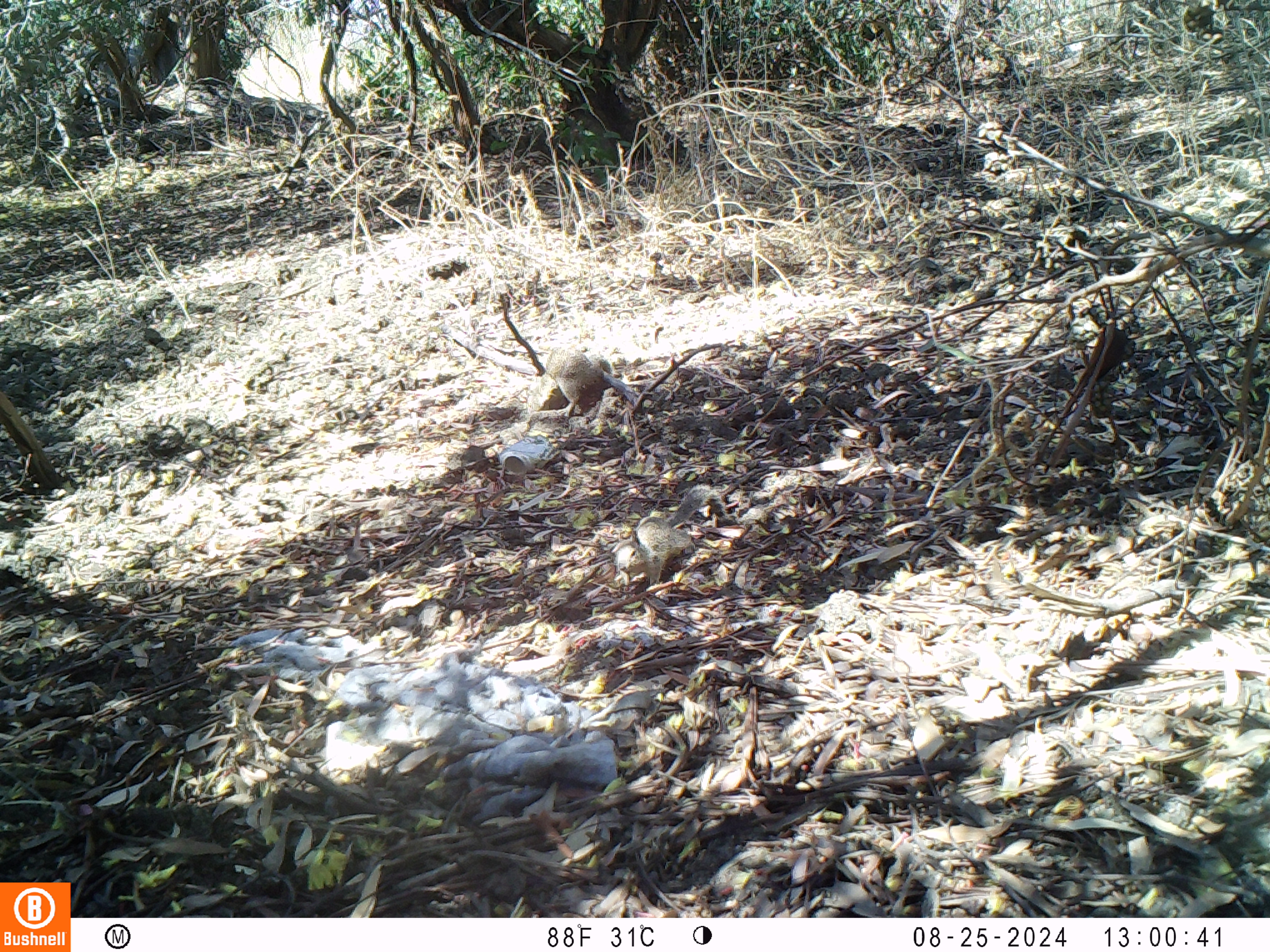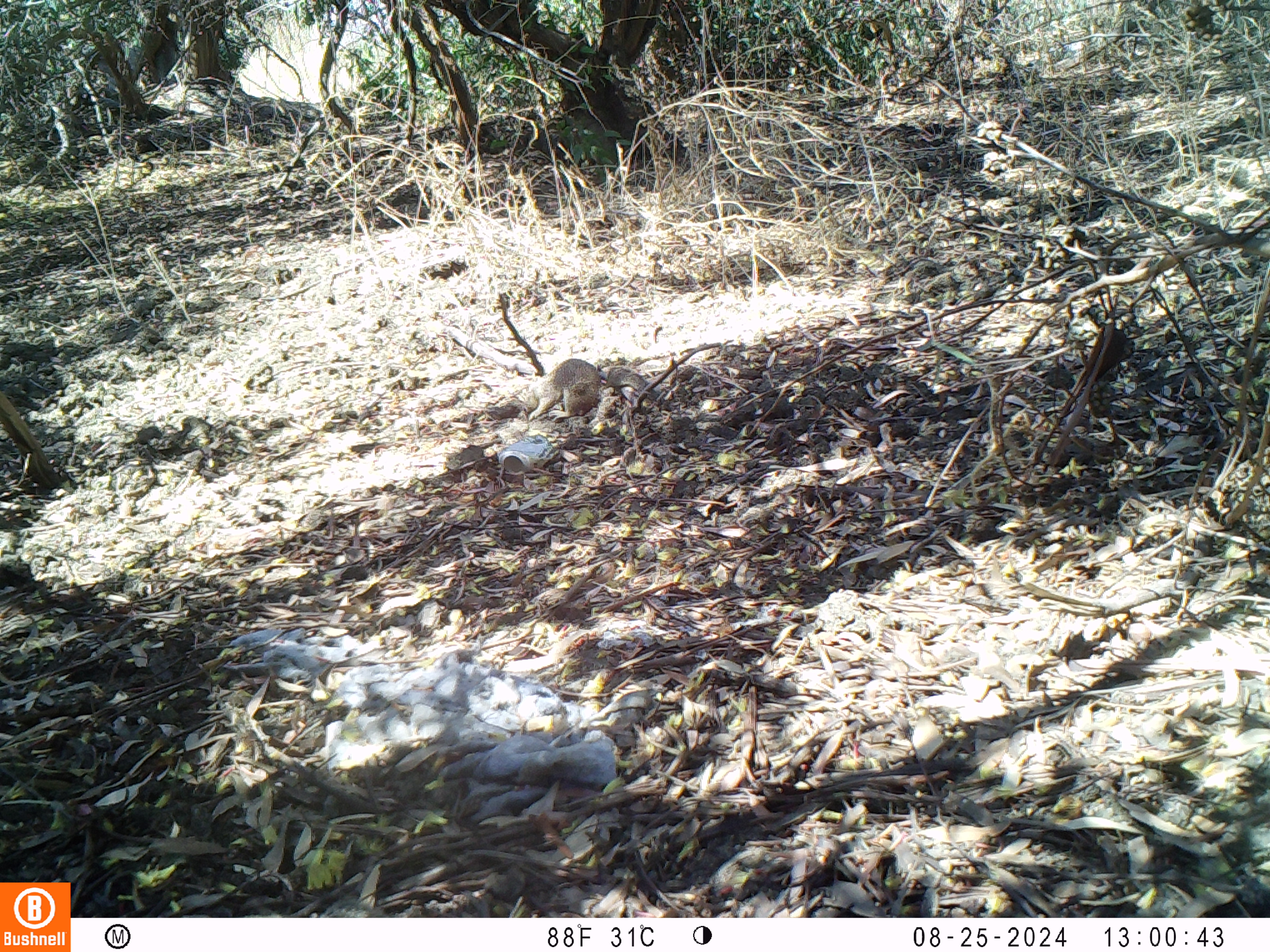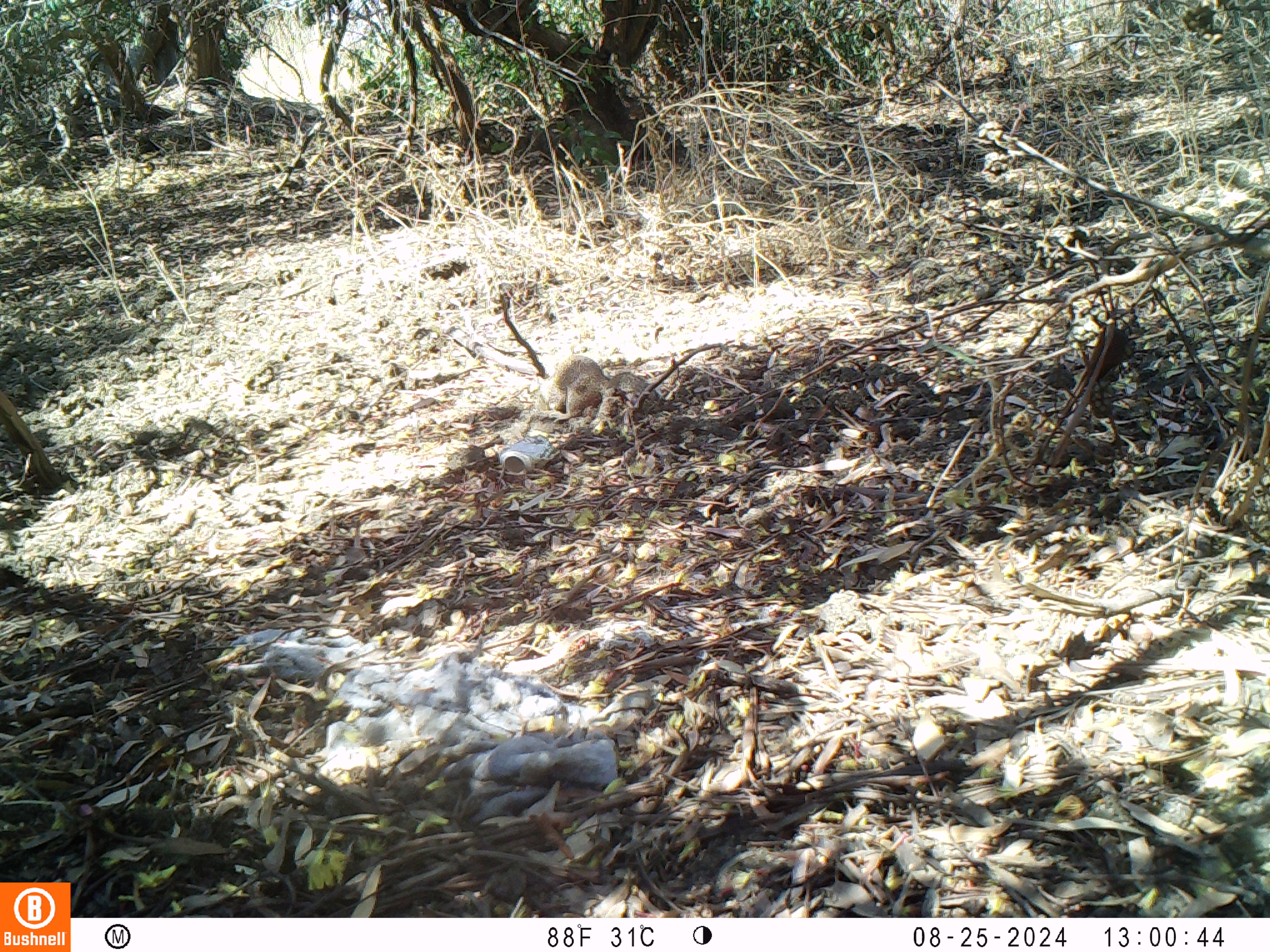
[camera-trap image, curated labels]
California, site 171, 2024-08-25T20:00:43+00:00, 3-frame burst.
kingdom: Animalia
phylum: Chordata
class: Mammalia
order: Rodentia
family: Sciuridae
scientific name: Sciuridae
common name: squirrel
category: unknown squirrel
Unknown squirrel (squirrel) (Sciuridae).